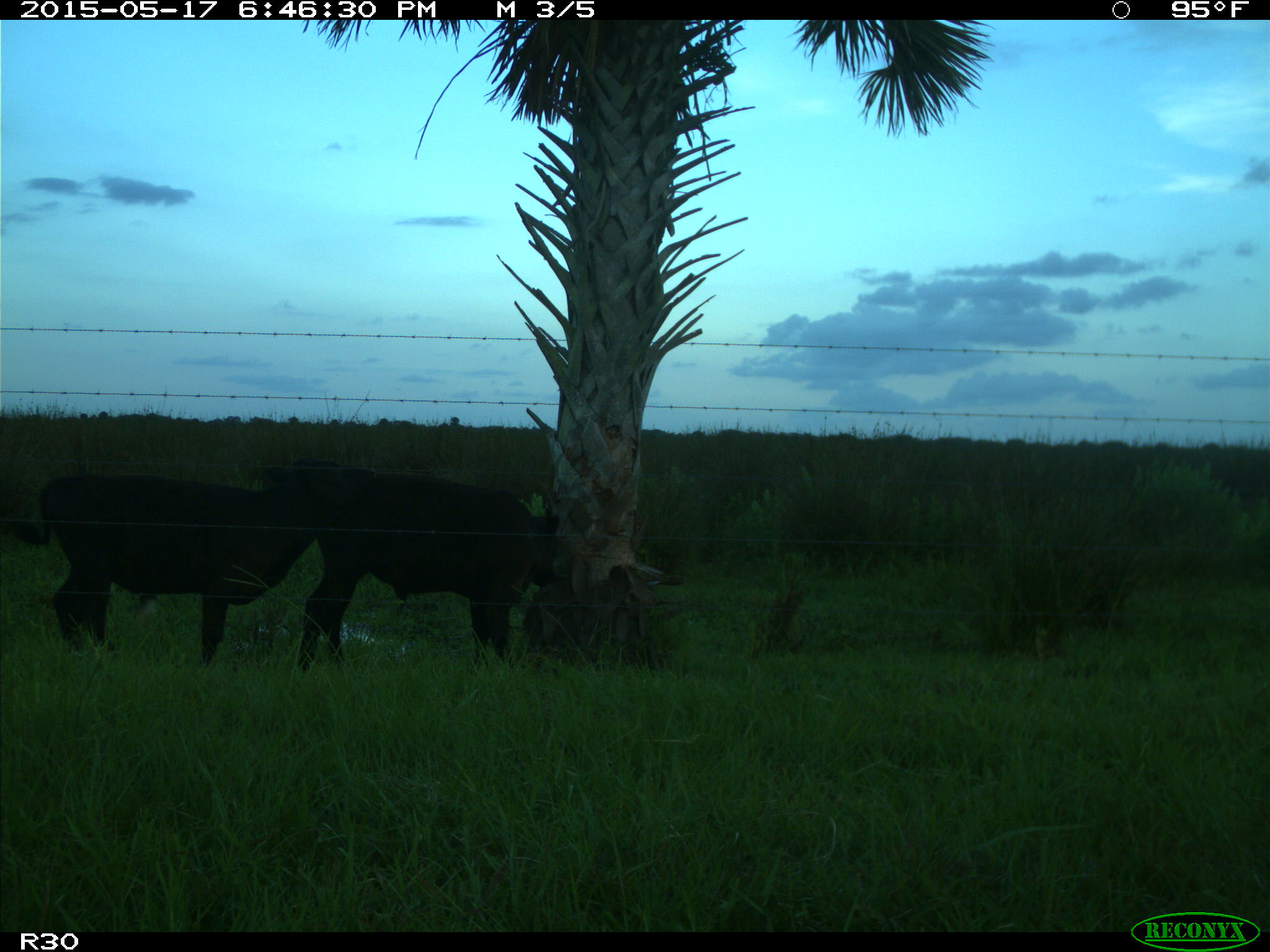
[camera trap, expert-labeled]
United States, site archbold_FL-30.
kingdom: Animalia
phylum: Chordata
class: Mammalia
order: Artiodactyla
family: Bovidae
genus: Bos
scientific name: Bos taurus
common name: domestic cow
Bos taurus (domestic cow).